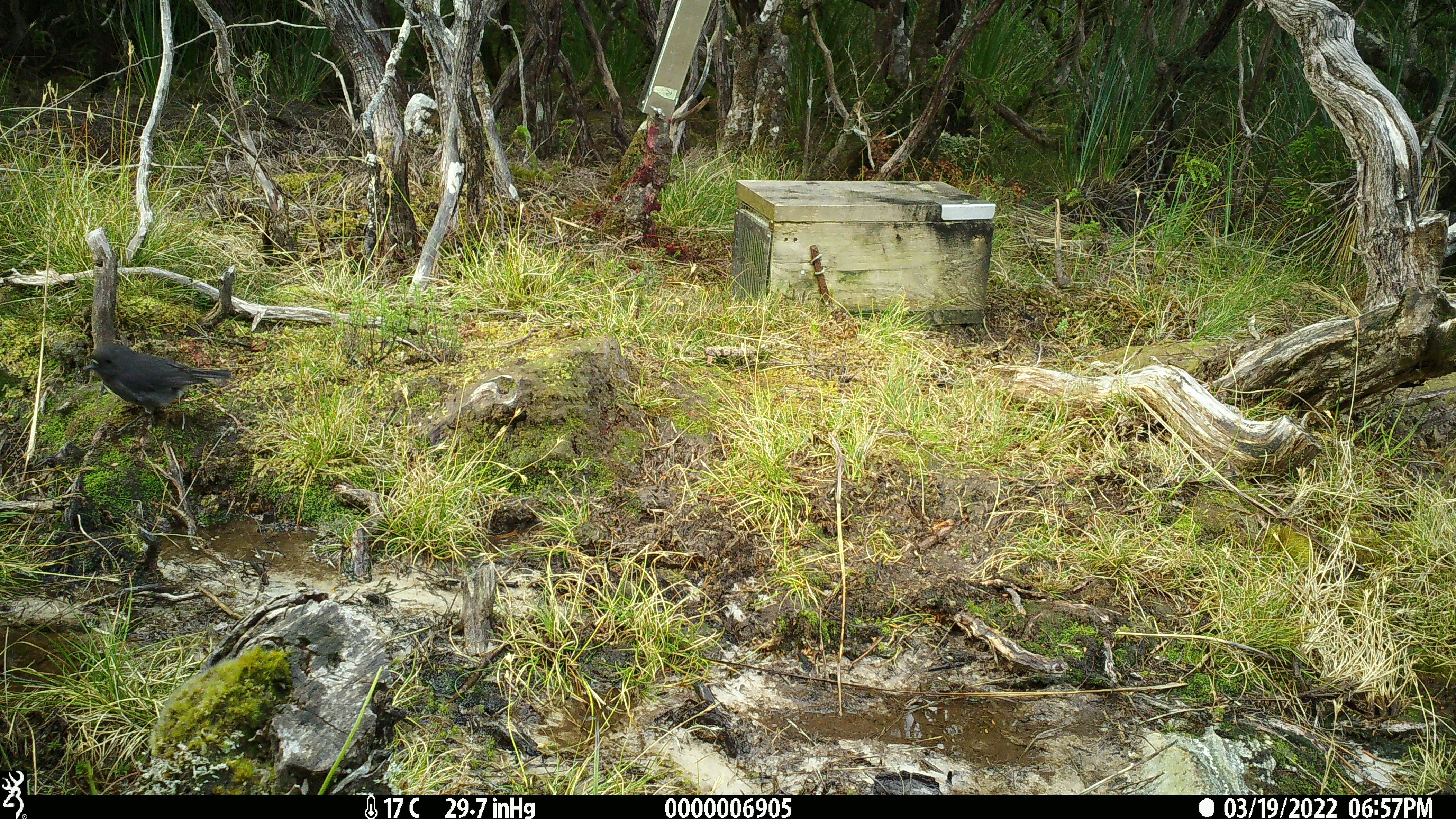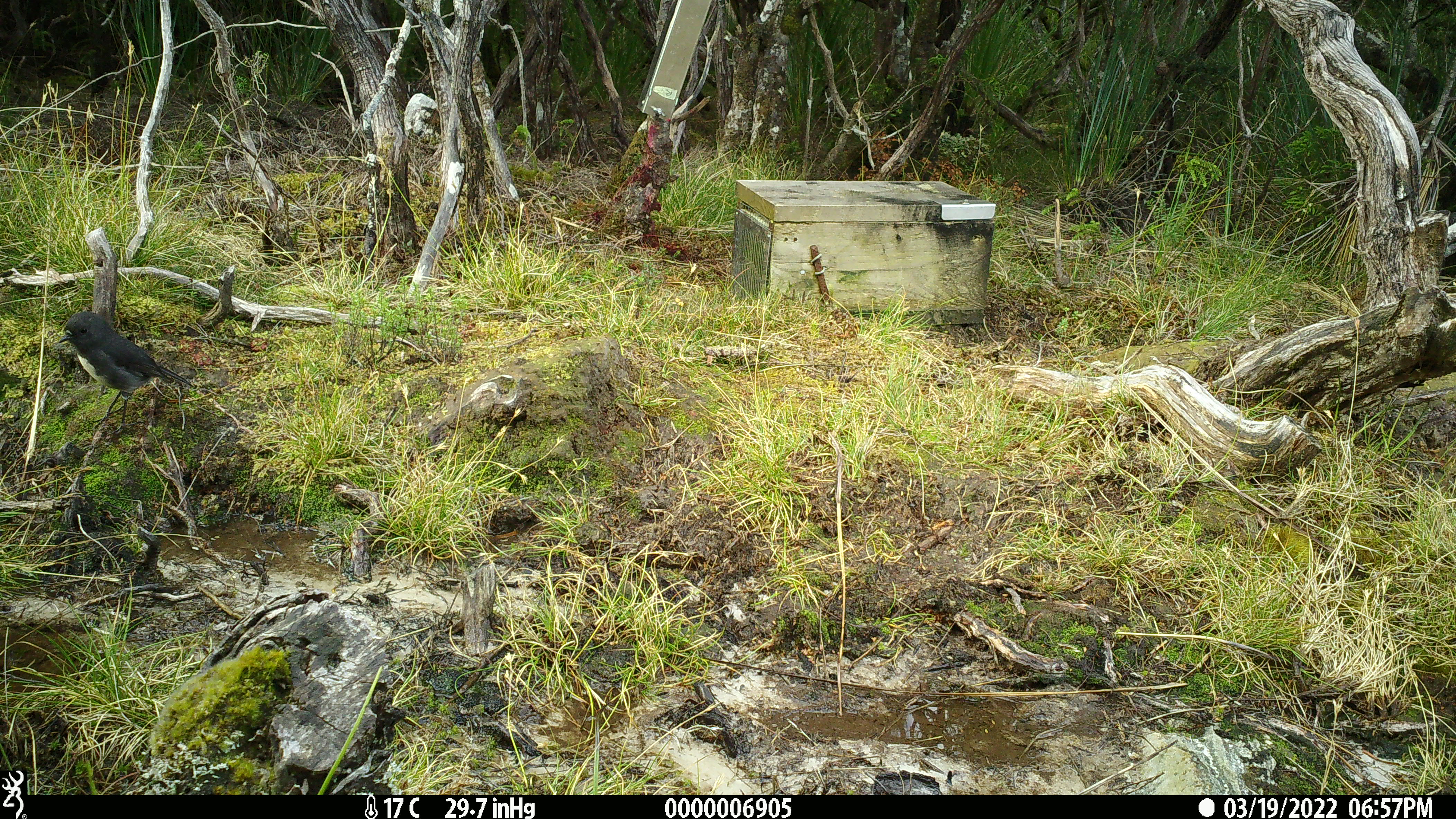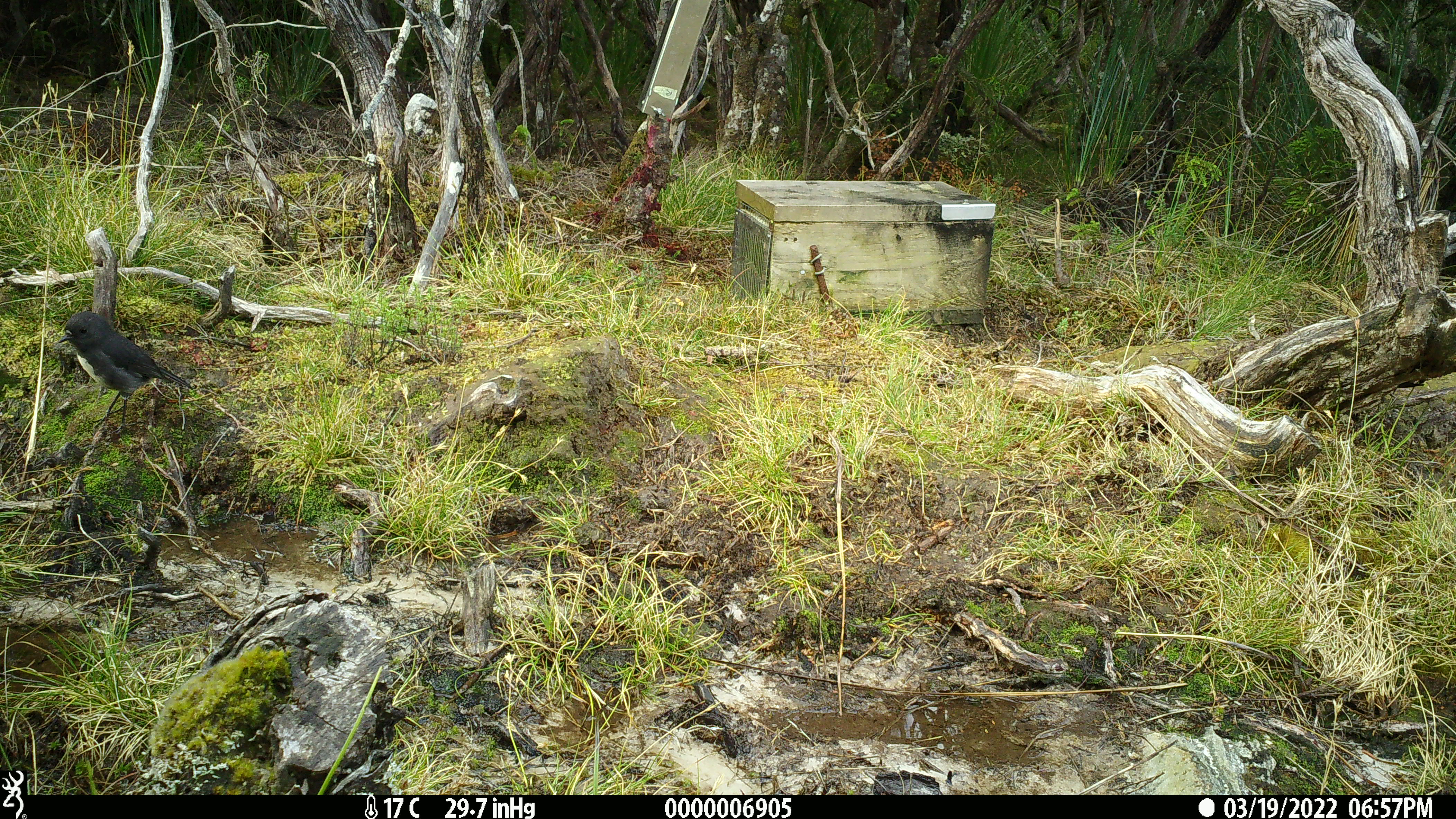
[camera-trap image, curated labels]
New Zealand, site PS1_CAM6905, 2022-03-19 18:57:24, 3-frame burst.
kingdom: Animalia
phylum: Chordata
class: Aves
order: Passeriformes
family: Petroicidae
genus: Petroica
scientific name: Petroica australis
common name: new zealand robin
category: robin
Robin (new zealand robin) (Petroica australis).